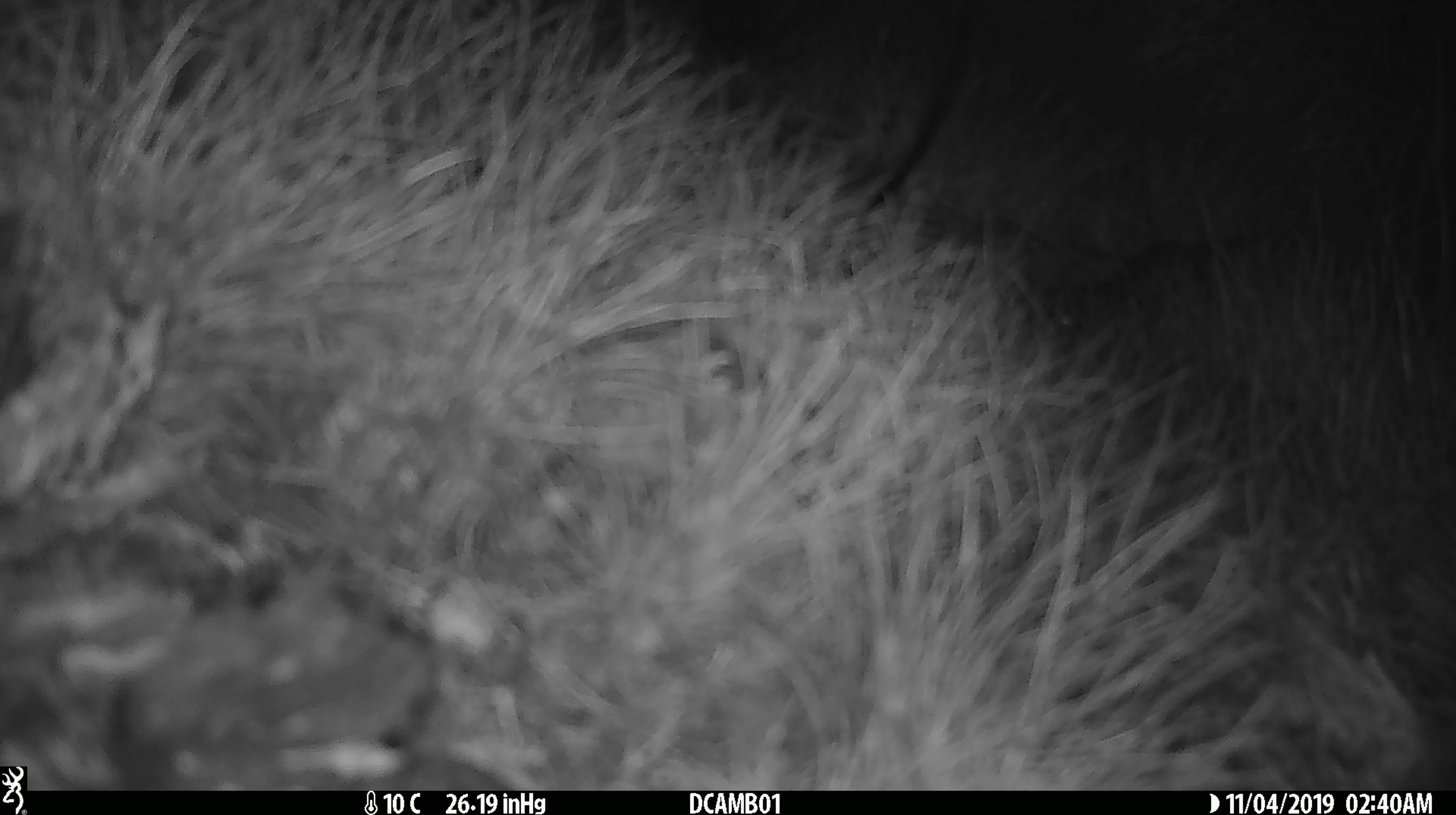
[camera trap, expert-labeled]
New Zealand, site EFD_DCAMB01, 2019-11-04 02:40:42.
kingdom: Animalia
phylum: Chordata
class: Mammalia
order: Rodentia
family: Muridae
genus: Mus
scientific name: Mus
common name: mouse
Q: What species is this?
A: Mouse (Mus).